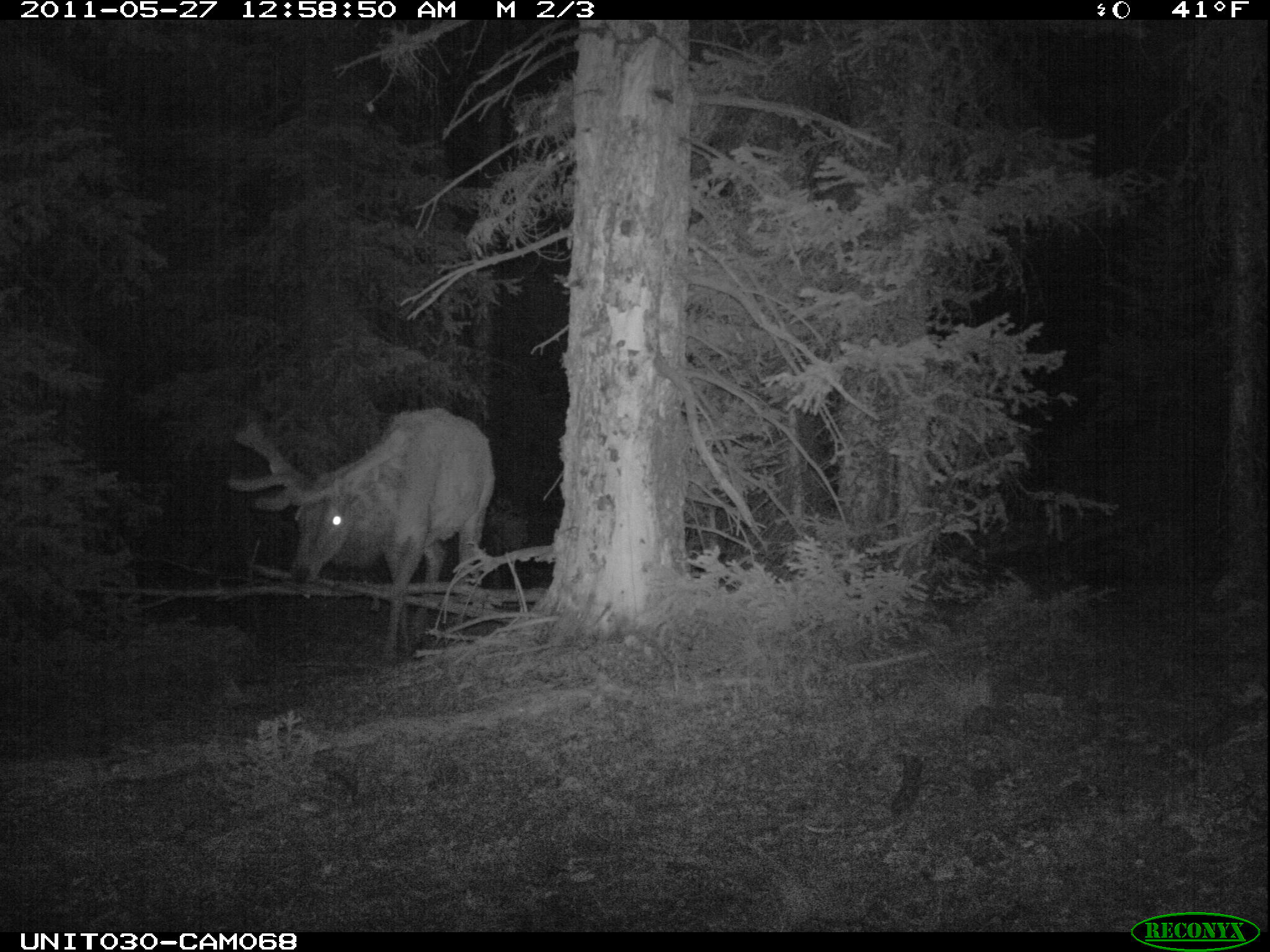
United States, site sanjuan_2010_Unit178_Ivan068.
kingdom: Animalia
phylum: Chordata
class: Mammalia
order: Artiodactyla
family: Cervidae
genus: Cervus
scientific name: Cervus elaphus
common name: red deer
Cervus elaphus (red deer).